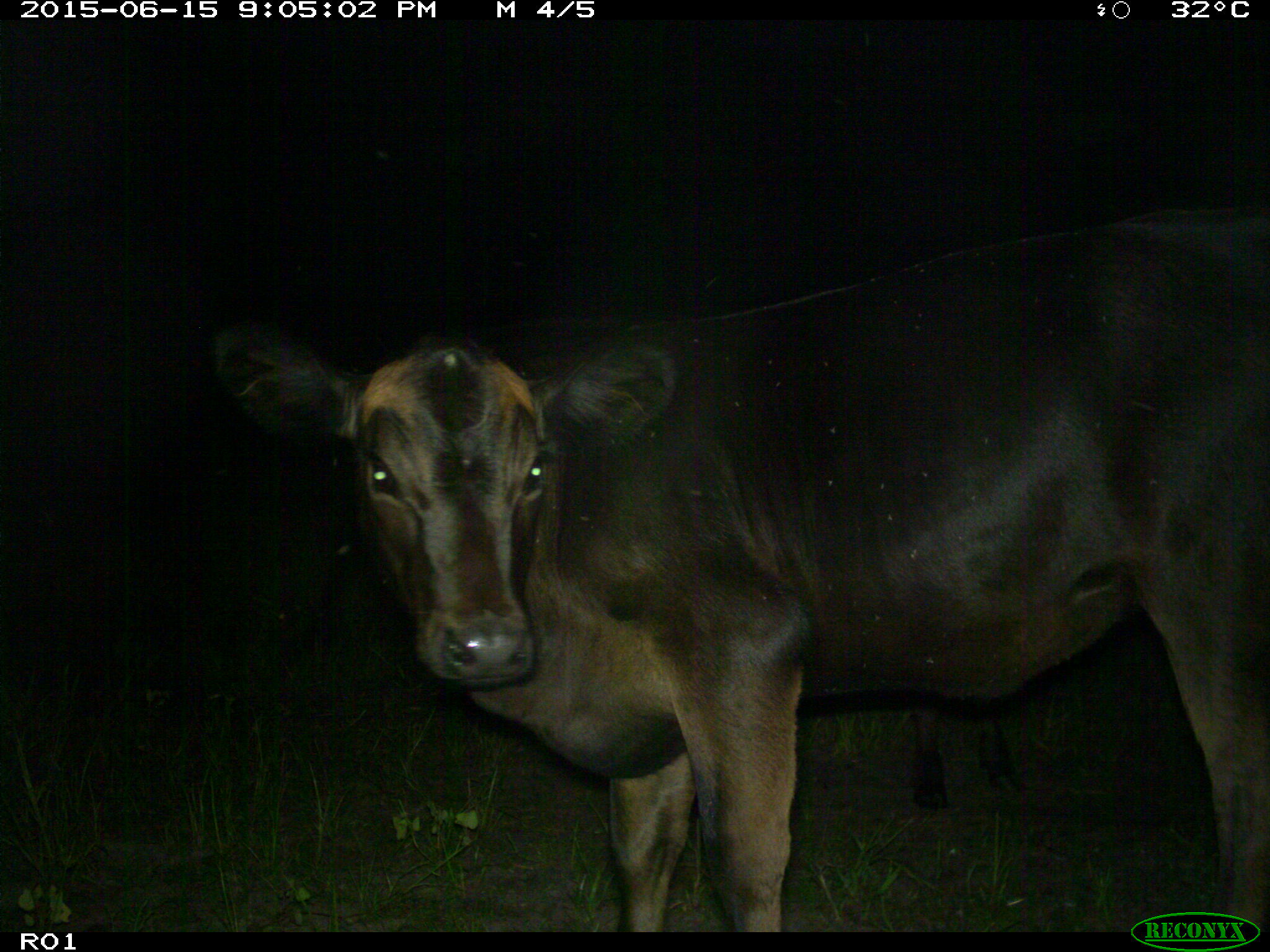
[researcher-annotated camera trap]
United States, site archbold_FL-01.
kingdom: Animalia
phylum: Chordata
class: Mammalia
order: Artiodactyla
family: Bovidae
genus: Bos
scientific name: Bos taurus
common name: domestic cow